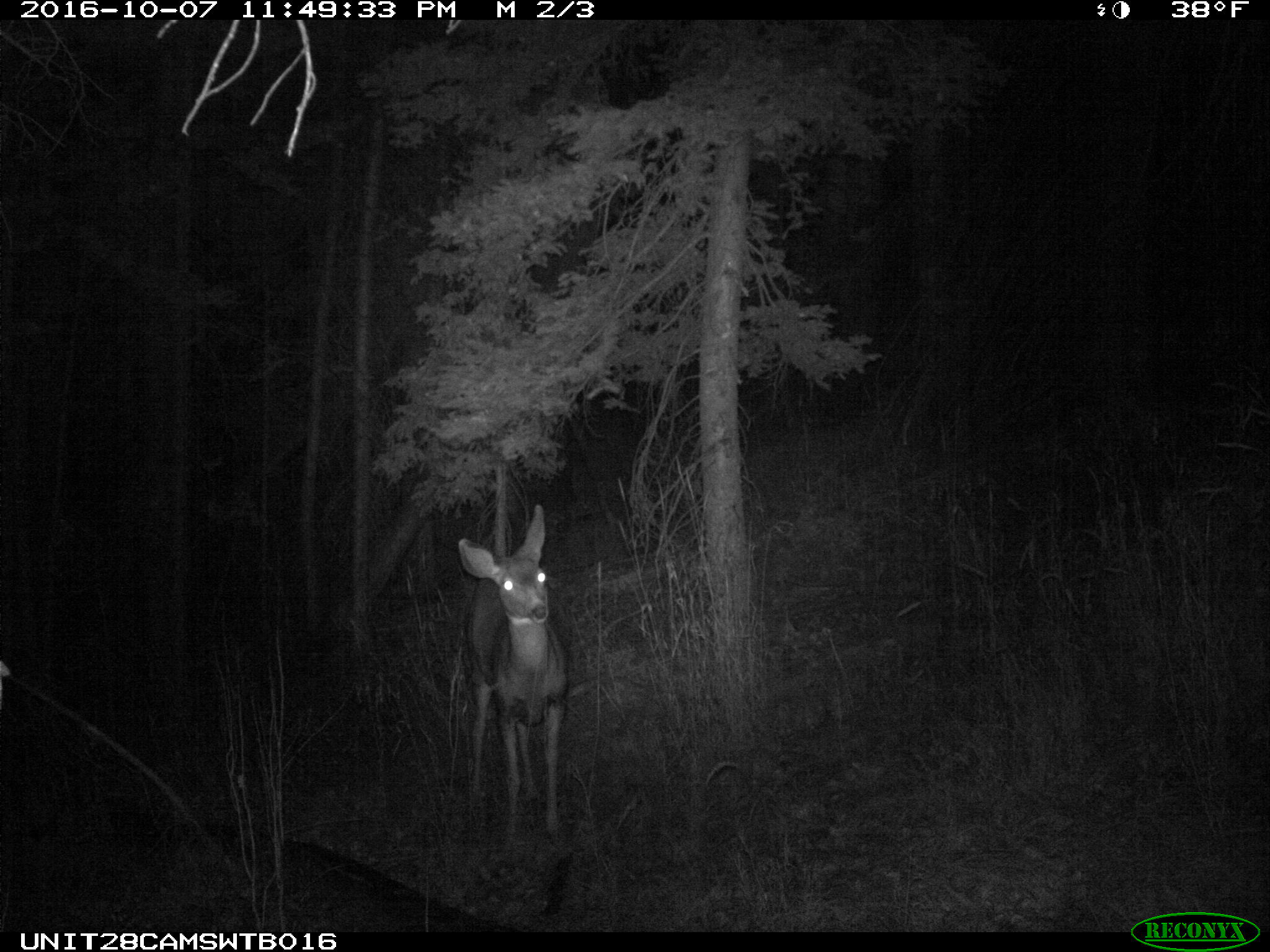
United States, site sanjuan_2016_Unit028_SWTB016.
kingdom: Animalia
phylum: Chordata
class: Mammalia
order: Artiodactyla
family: Cervidae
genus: Odocoileus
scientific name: Odocoileus hemionus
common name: mule deer